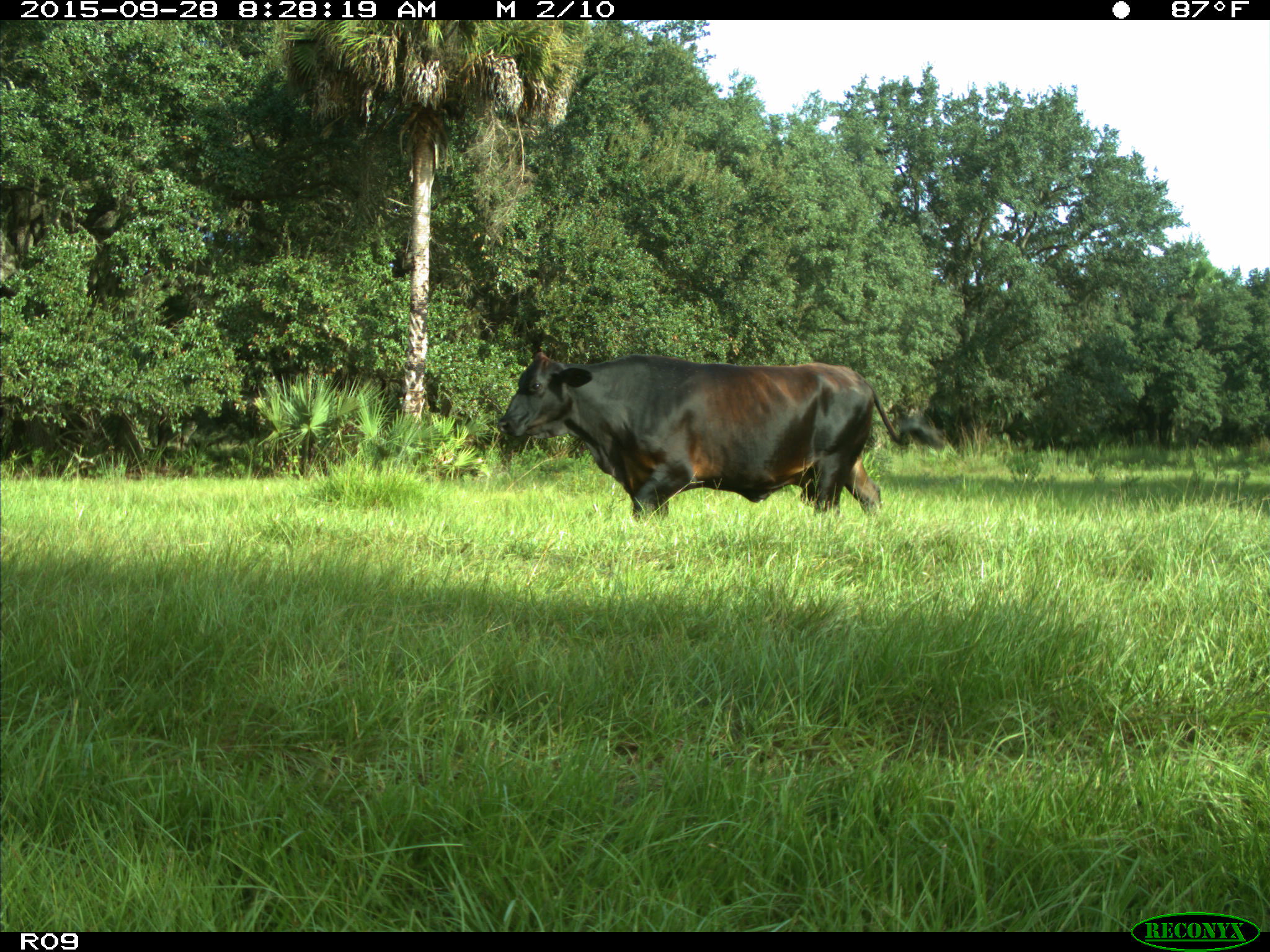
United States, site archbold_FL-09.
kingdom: Animalia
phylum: Chordata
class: Mammalia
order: Artiodactyla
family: Bovidae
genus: Bos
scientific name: Bos taurus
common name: domestic cow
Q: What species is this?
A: Bos taurus (domestic cow).